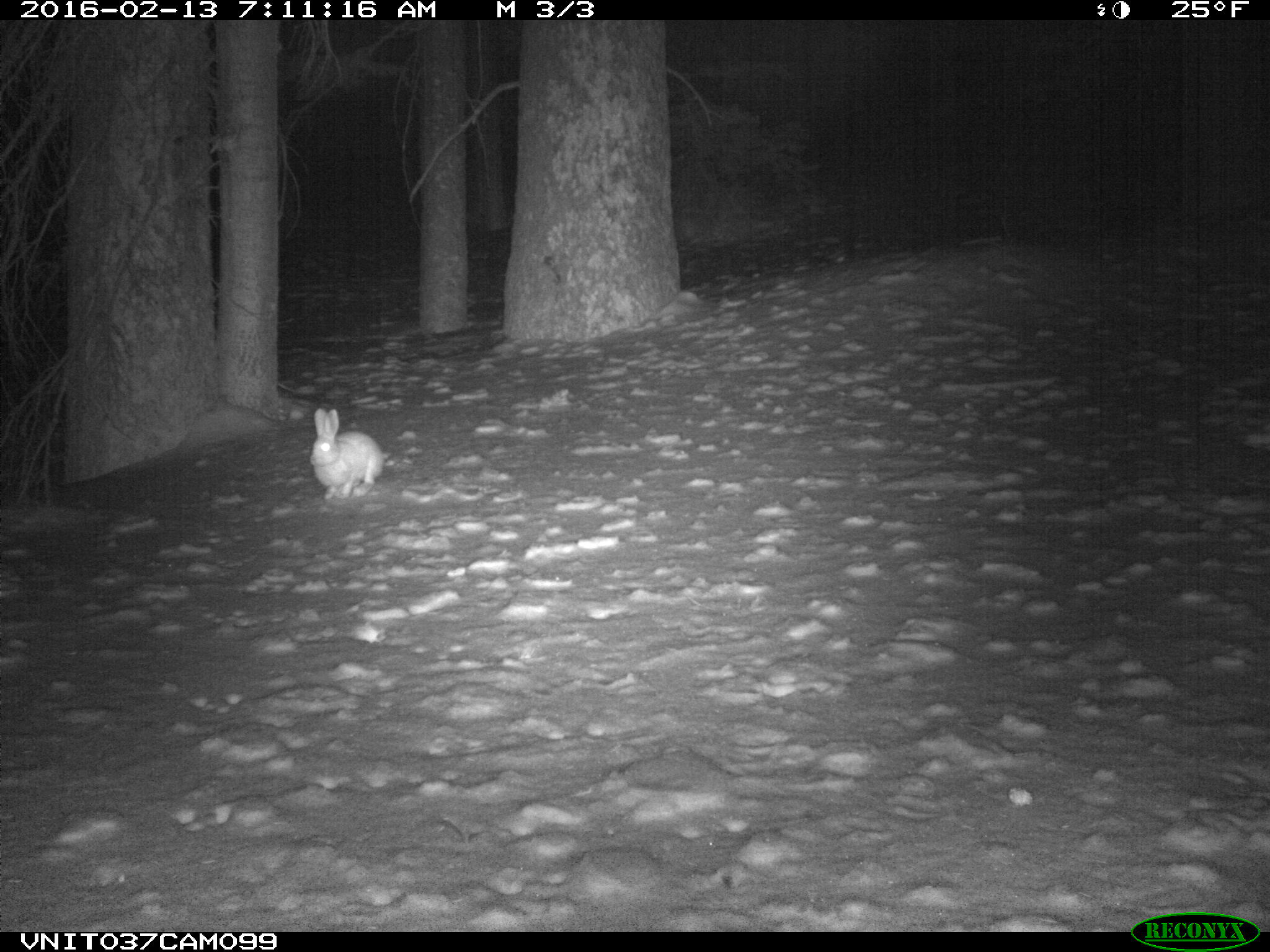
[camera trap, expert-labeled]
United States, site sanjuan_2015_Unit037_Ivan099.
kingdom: Animalia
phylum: Chordata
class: Mammalia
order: Lagomorpha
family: Leporidae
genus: Lepus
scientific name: Lepus americanus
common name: snowshoe hare